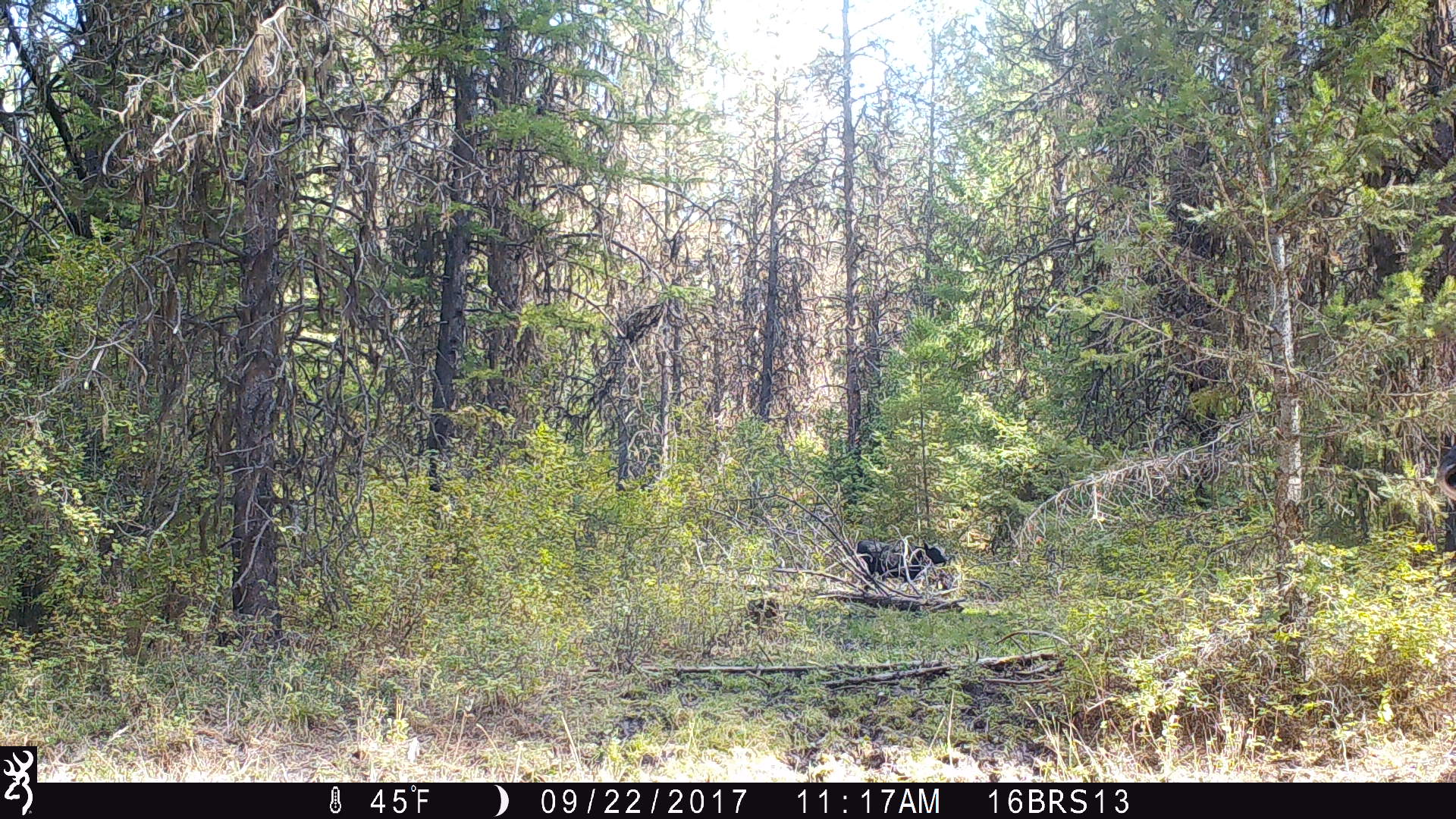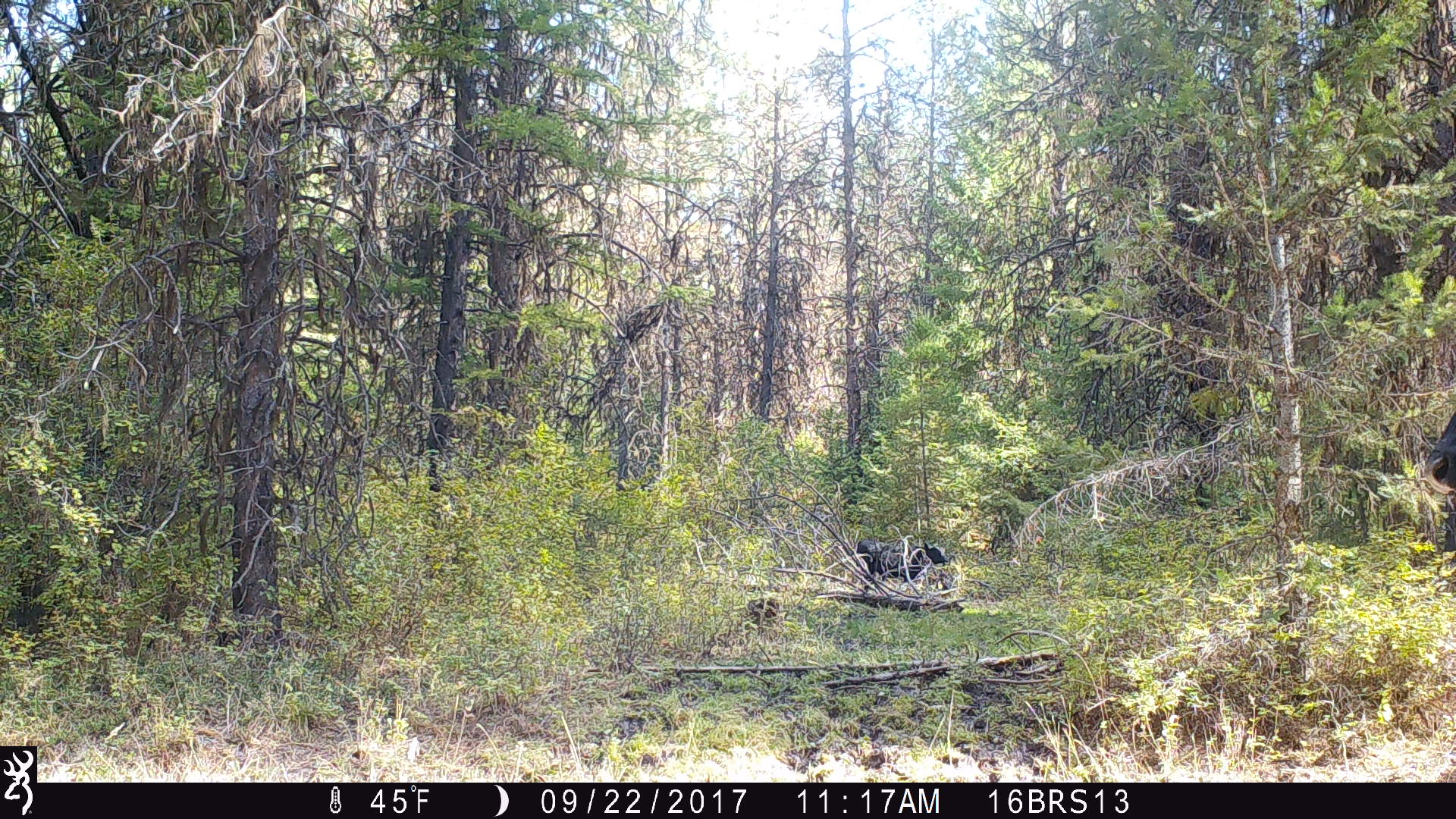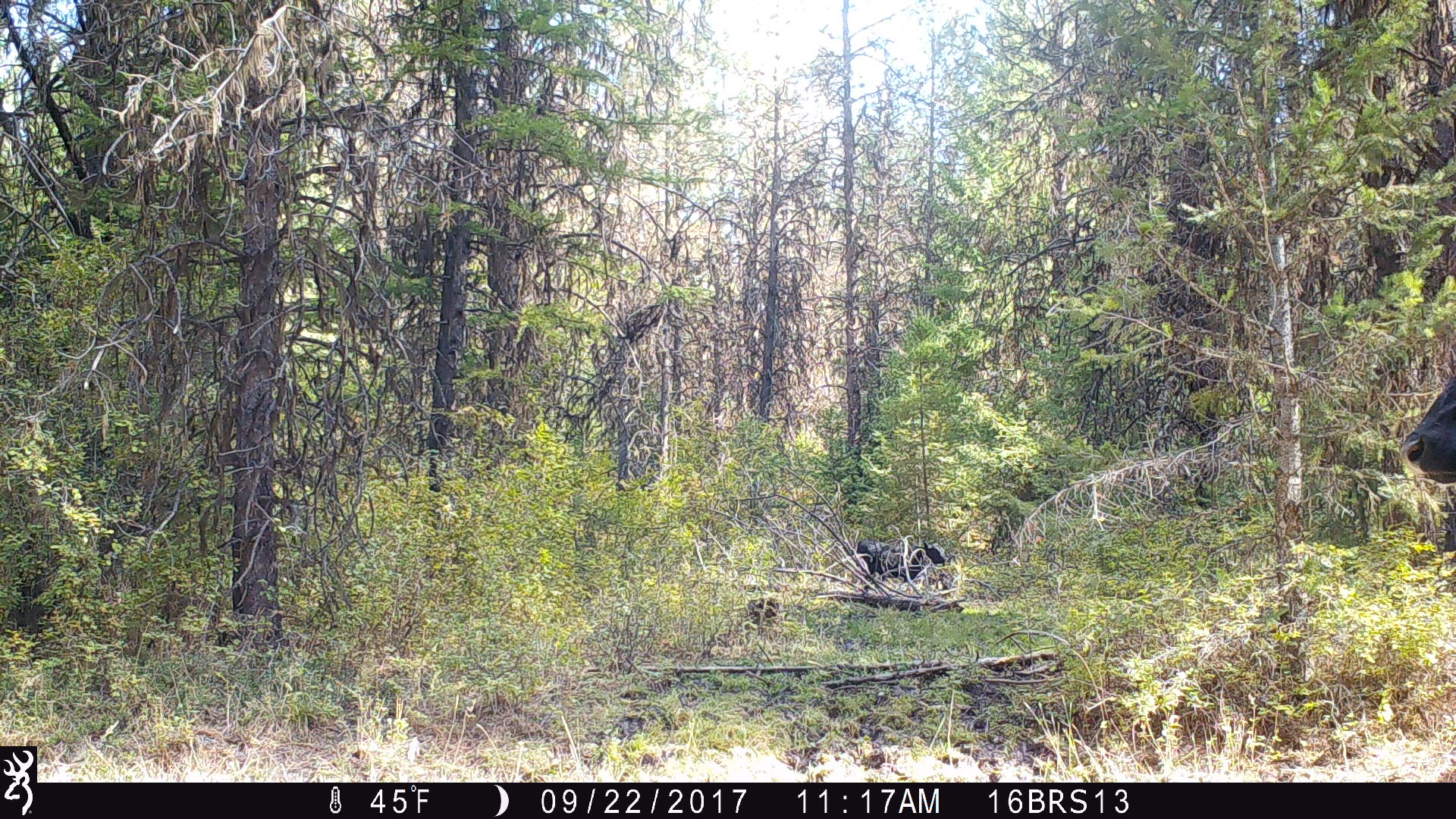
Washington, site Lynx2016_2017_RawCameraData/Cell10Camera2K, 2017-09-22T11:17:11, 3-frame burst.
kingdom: Animalia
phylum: Chordata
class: Mammalia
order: Artiodactyla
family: Bovidae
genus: Bos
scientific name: Bos taurus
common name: domestic cattle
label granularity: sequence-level